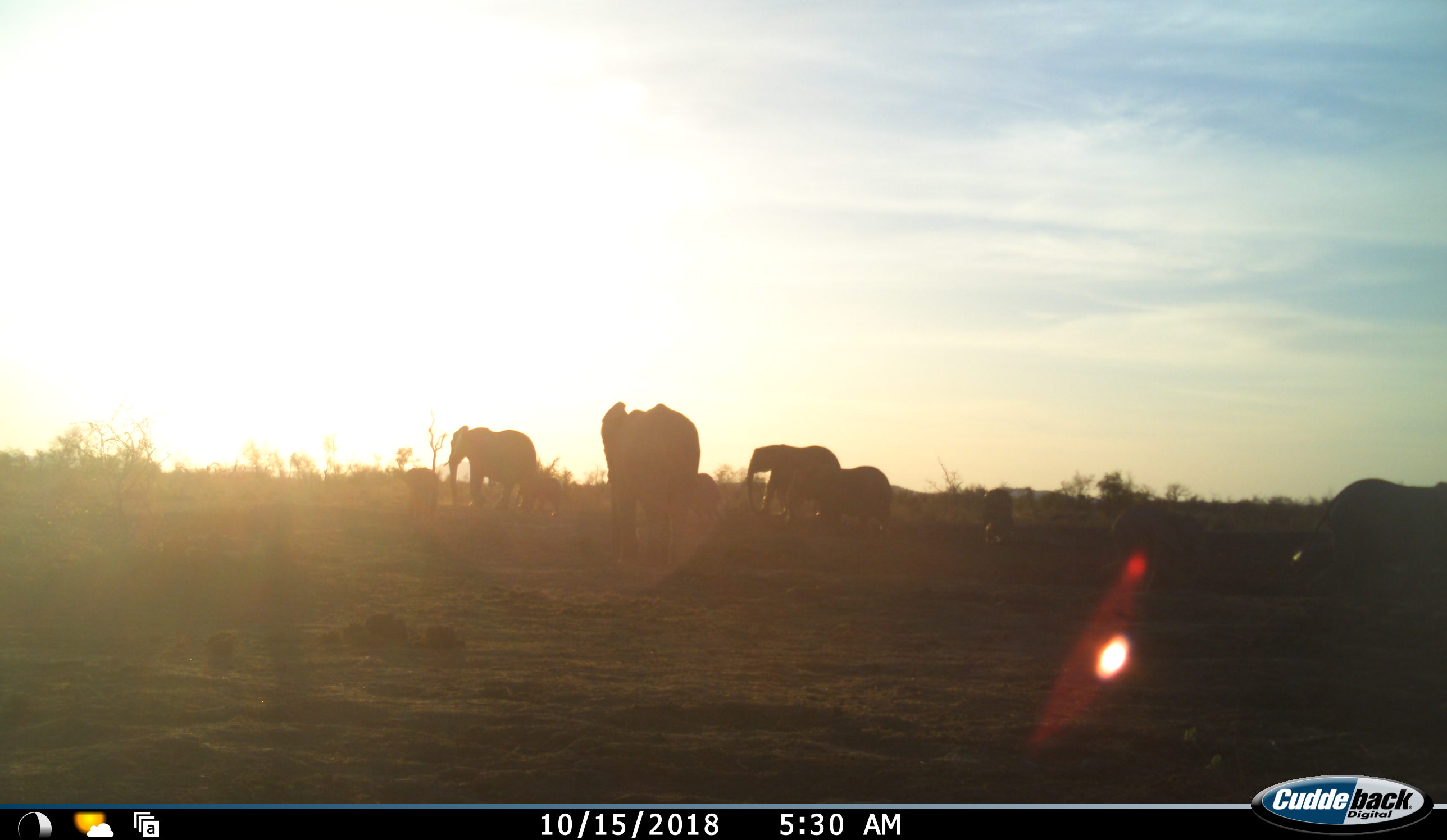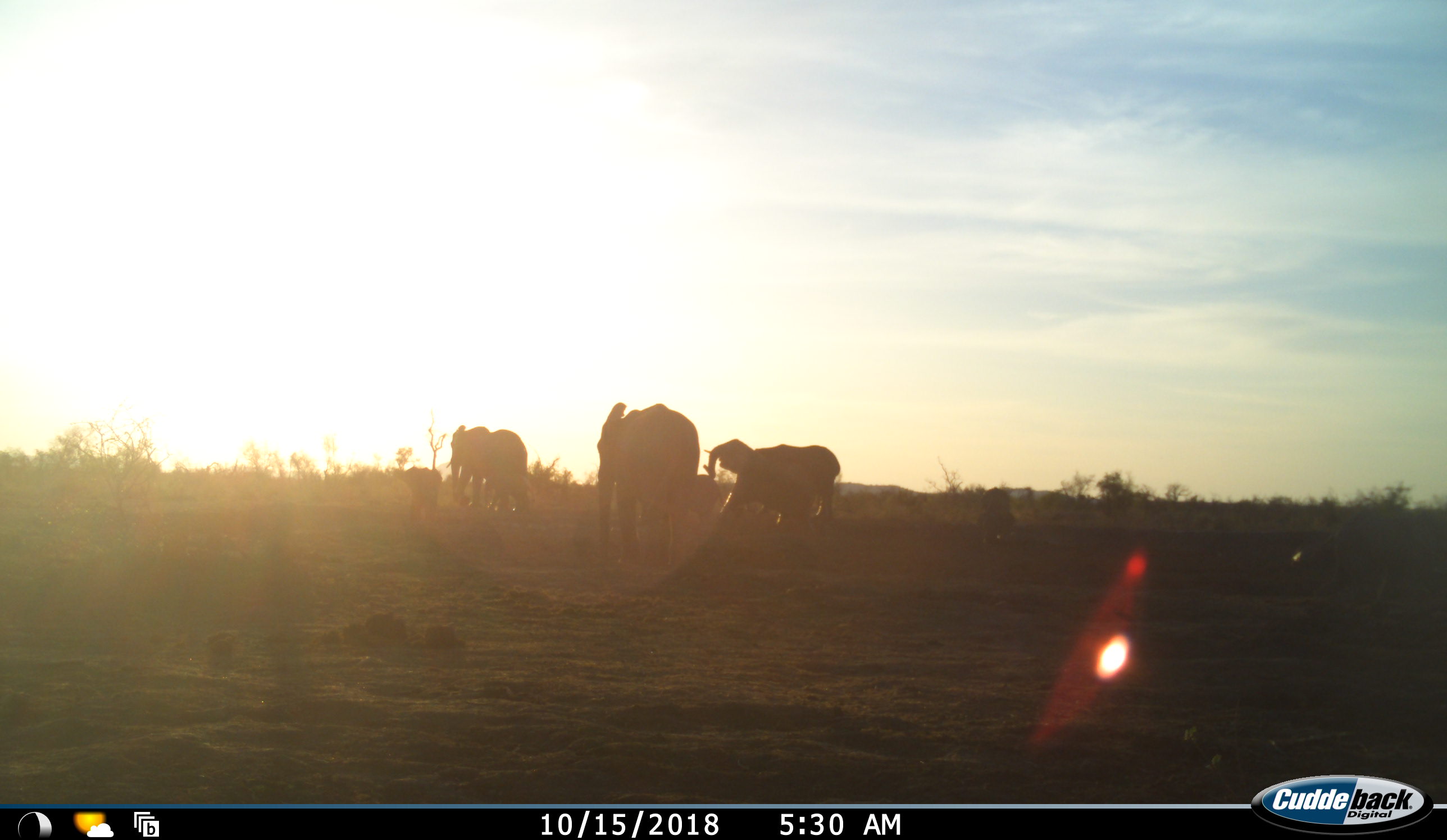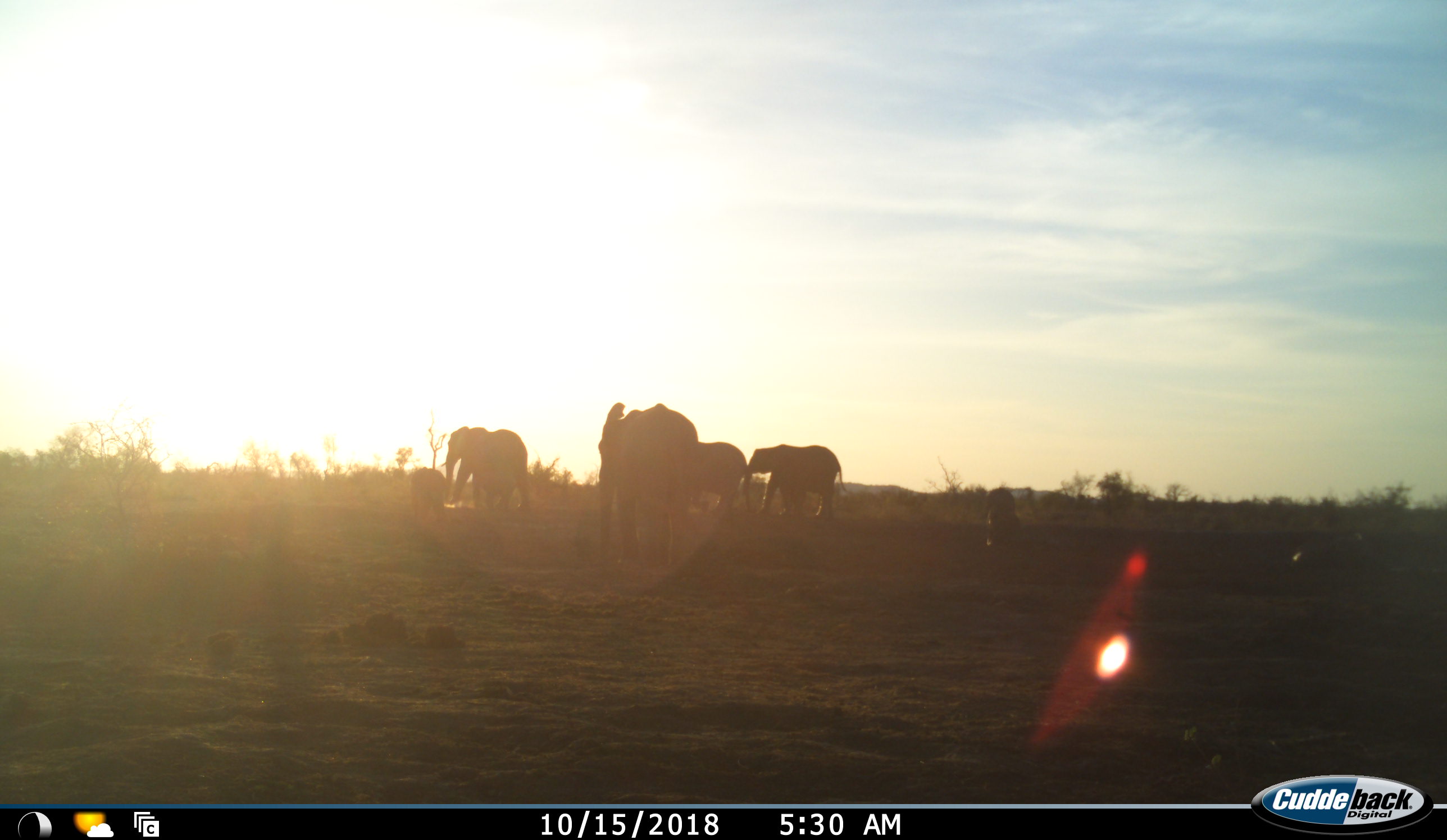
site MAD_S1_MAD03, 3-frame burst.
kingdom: Animalia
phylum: Chordata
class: Mammalia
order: Proboscidea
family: Elephantidae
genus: Loxodonta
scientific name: Loxodonta africana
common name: african bush elephant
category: elephant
Elephant (african bush elephant) (Loxodonta africana), count 8. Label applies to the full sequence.